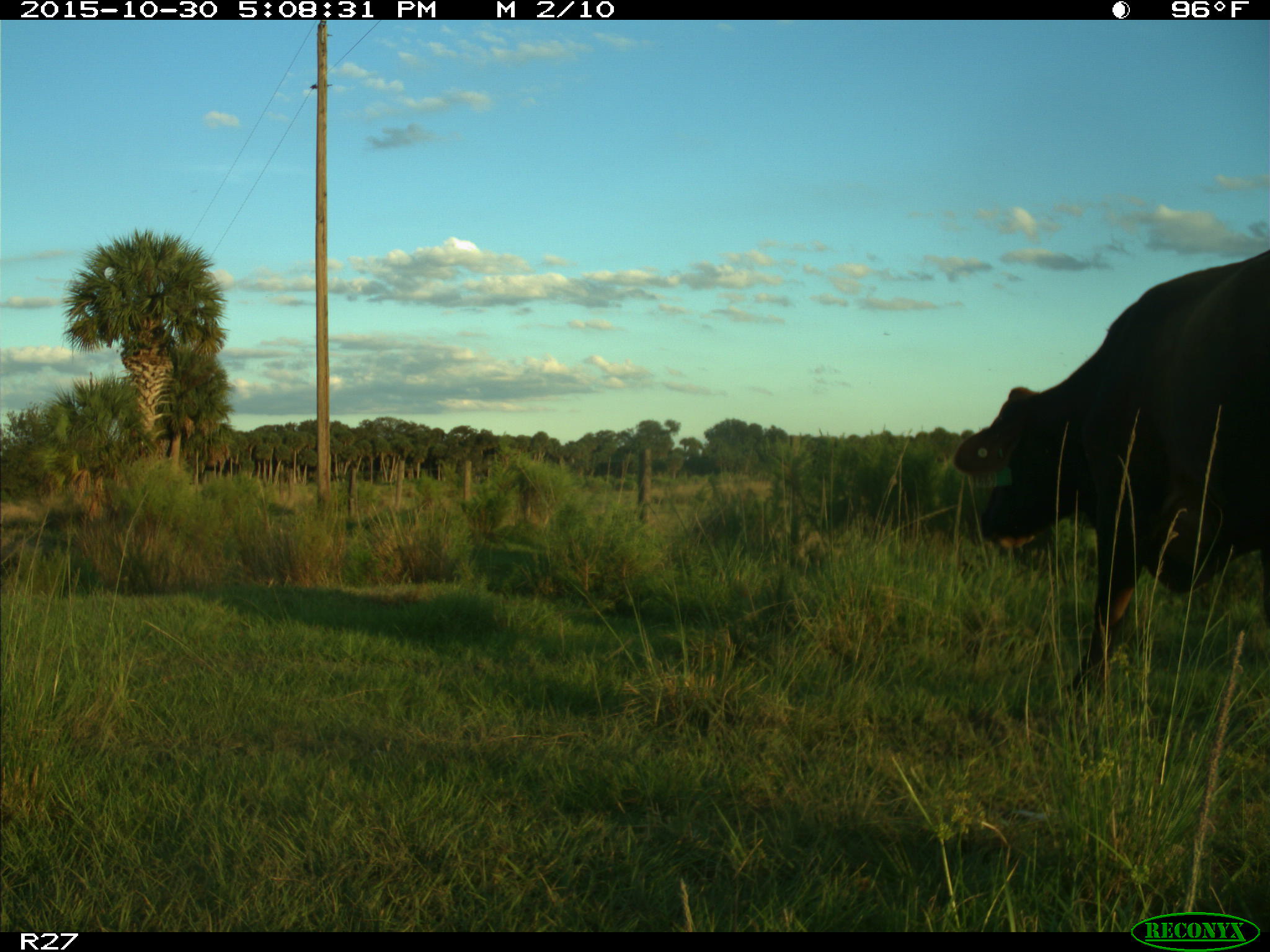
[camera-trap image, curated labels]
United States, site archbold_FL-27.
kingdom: Animalia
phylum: Chordata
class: Mammalia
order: Artiodactyla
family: Bovidae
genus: Bos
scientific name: Bos taurus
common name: domestic cow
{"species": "Bos taurus (domestic cow)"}